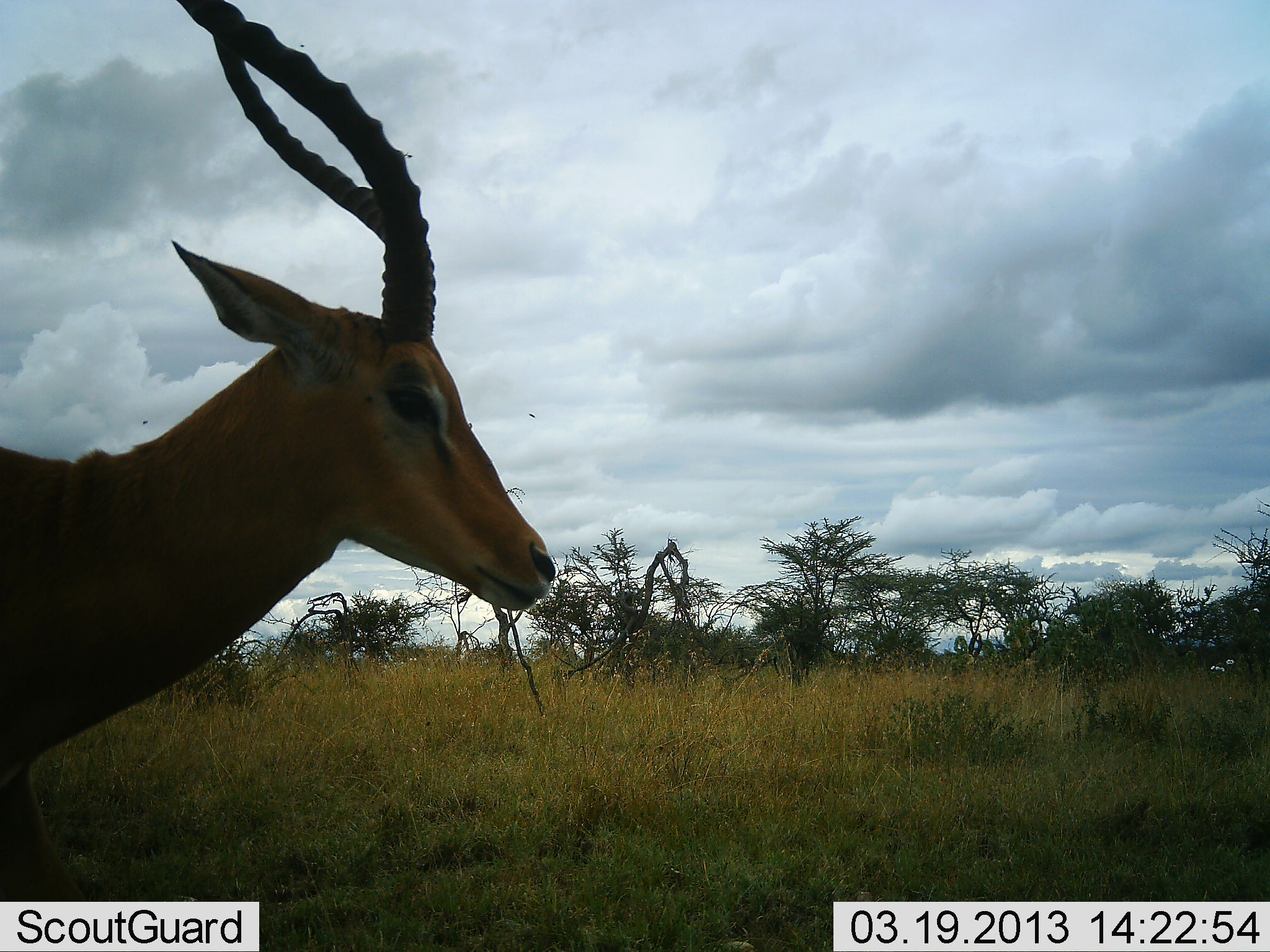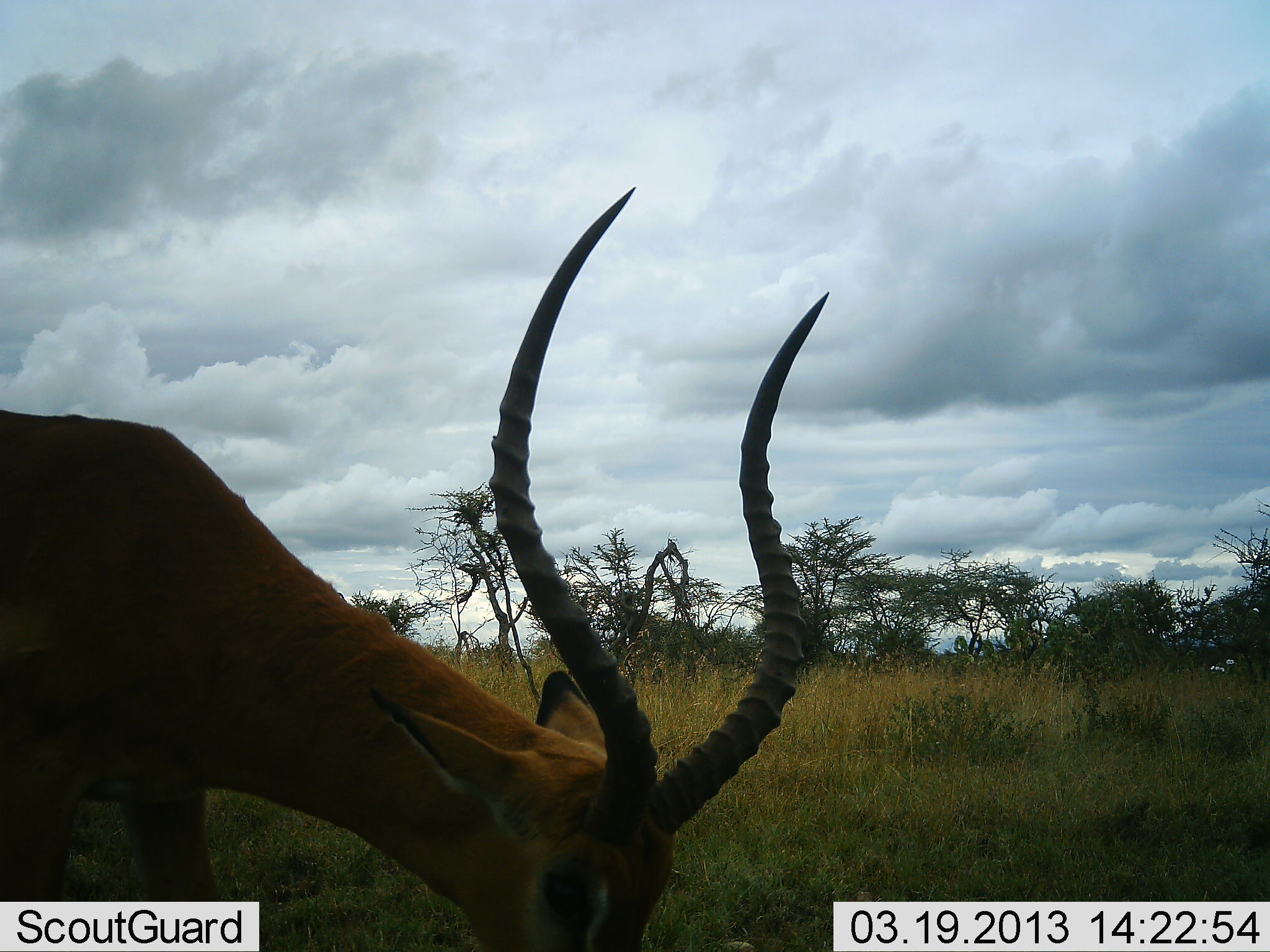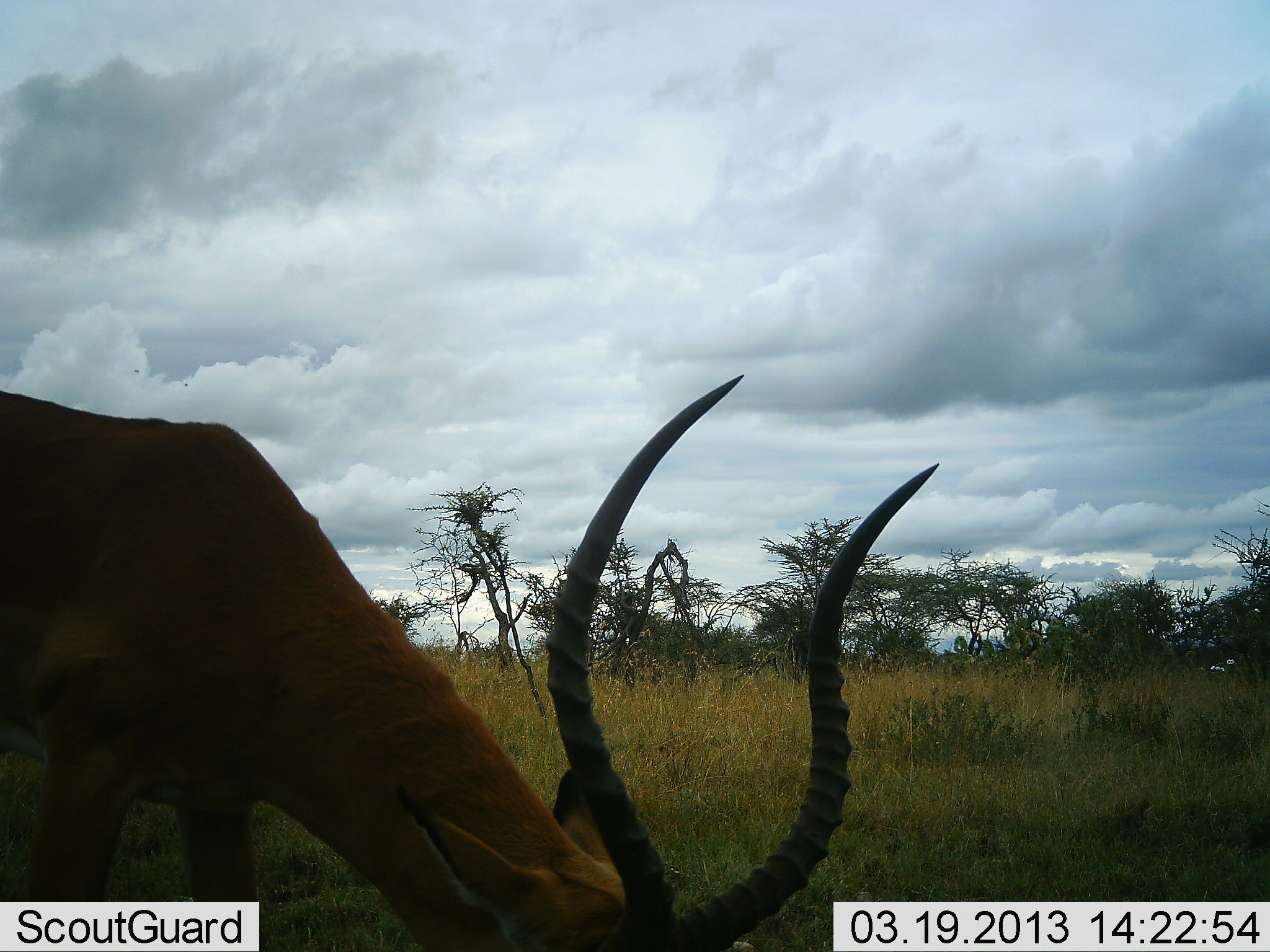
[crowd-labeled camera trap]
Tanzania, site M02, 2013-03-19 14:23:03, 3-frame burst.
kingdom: Animalia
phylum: Chordata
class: Mammalia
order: Artiodactyla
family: Bovidae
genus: Aepyceros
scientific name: Aepyceros melampus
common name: impala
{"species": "impala (Aepyceros melampus)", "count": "1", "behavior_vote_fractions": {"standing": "33%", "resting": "0%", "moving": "12%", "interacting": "0%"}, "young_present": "0%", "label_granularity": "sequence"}